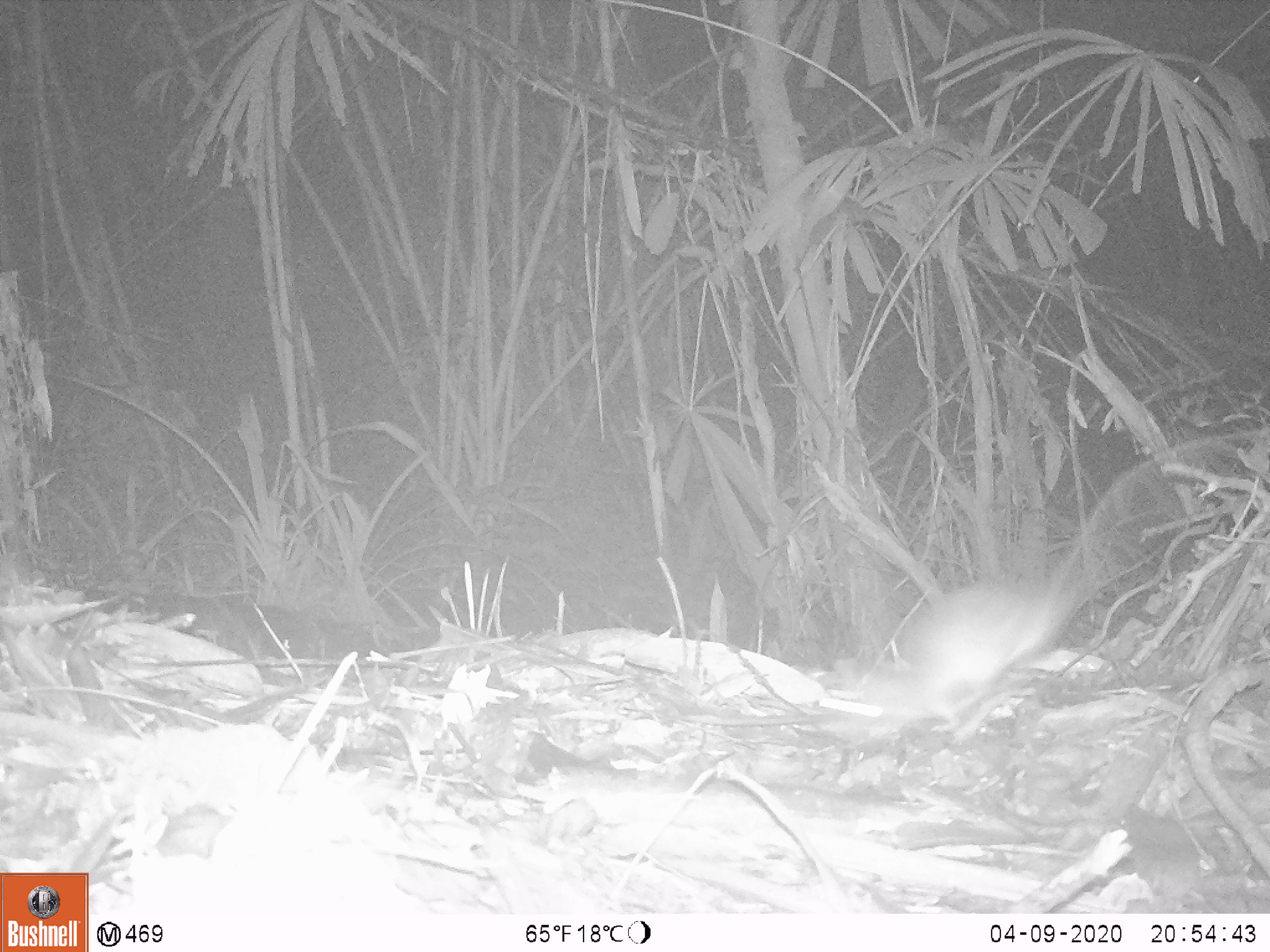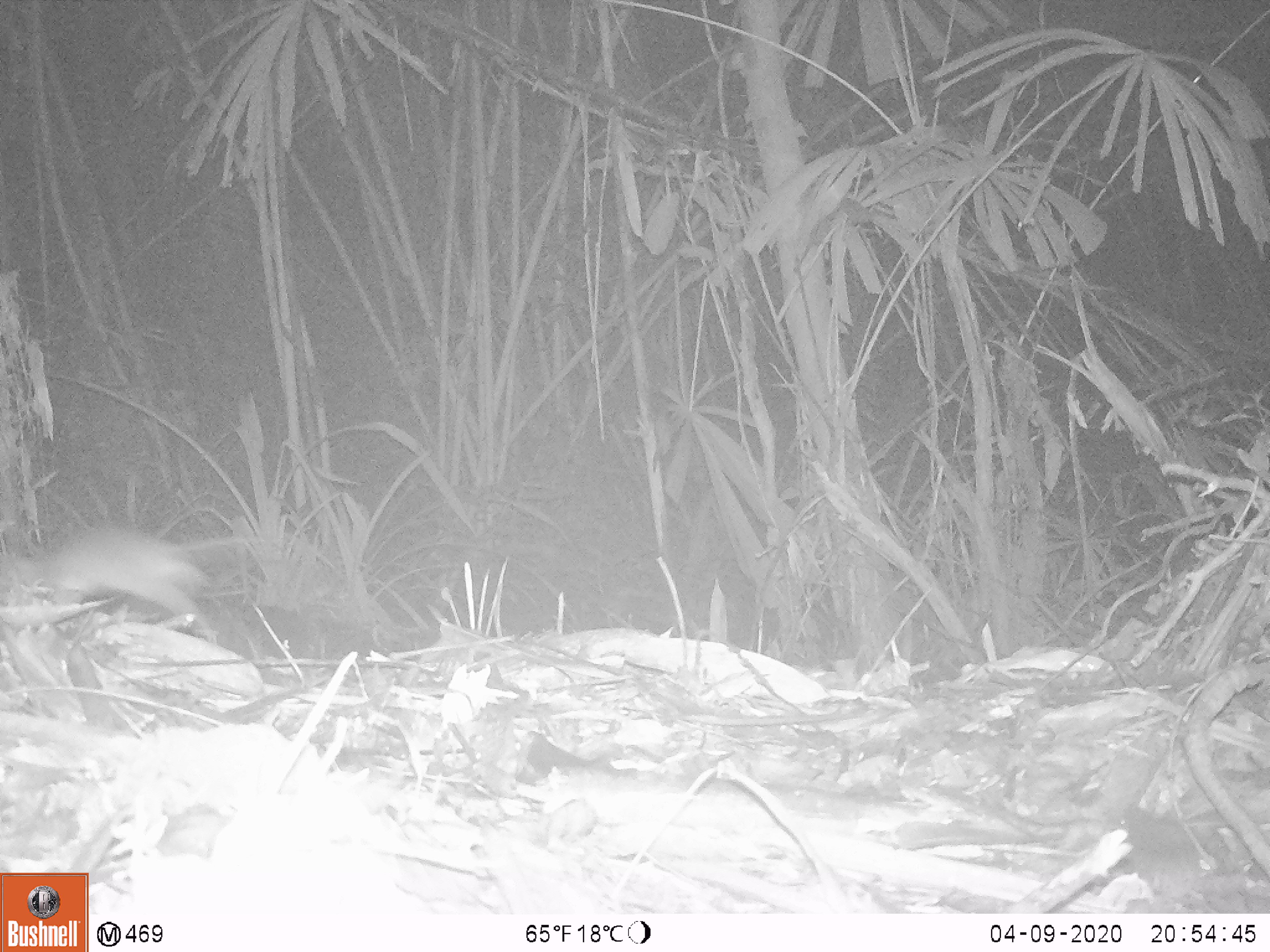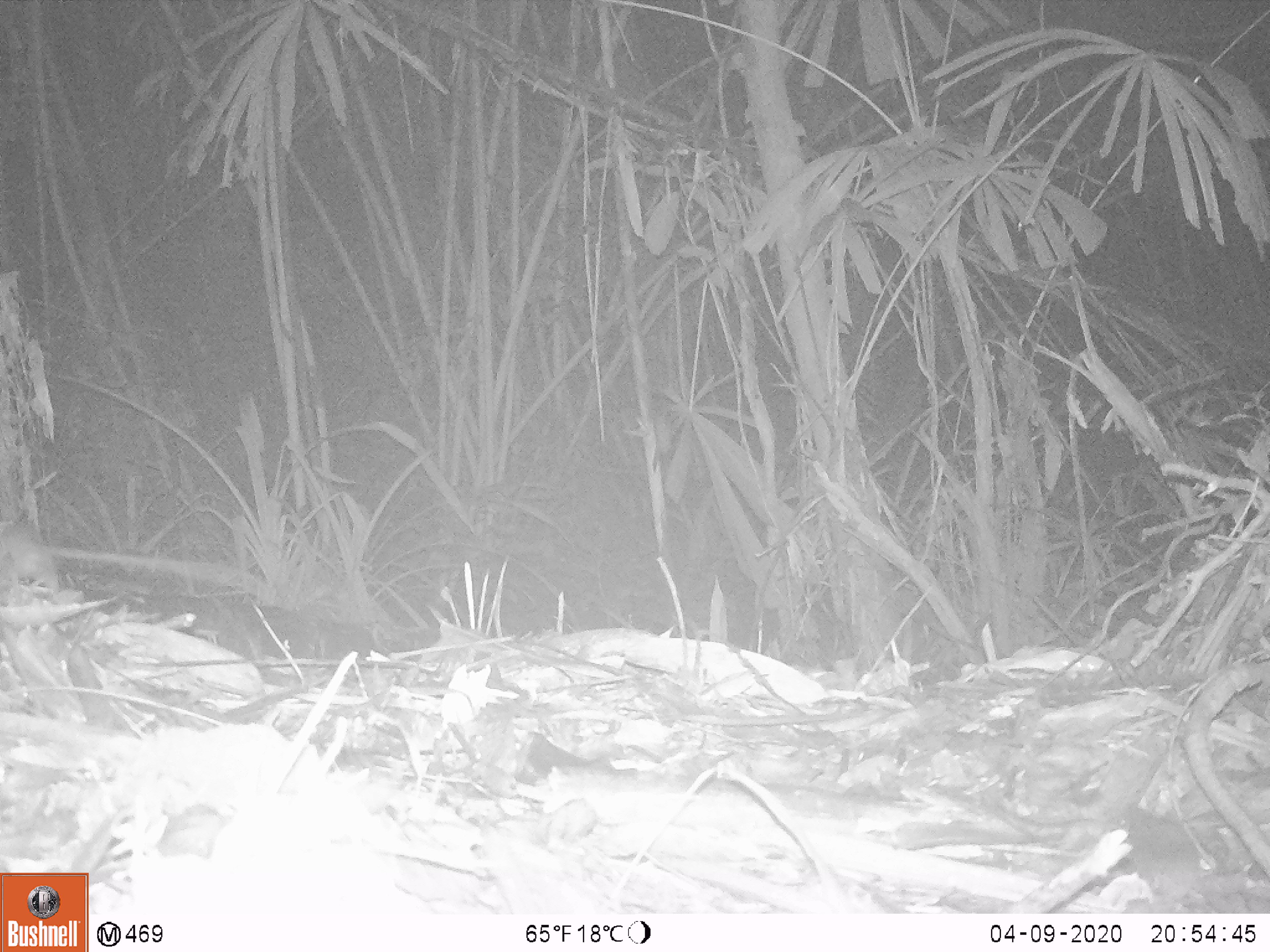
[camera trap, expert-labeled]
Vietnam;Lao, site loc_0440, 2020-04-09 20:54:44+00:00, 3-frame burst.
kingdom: Animalia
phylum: Chordata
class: Mammalia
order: Rodentia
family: Muridae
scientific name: Muridae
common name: old-world mice and rats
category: unidentified murid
Unidentified murid (old-world mice and rats) (Muridae). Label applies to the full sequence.